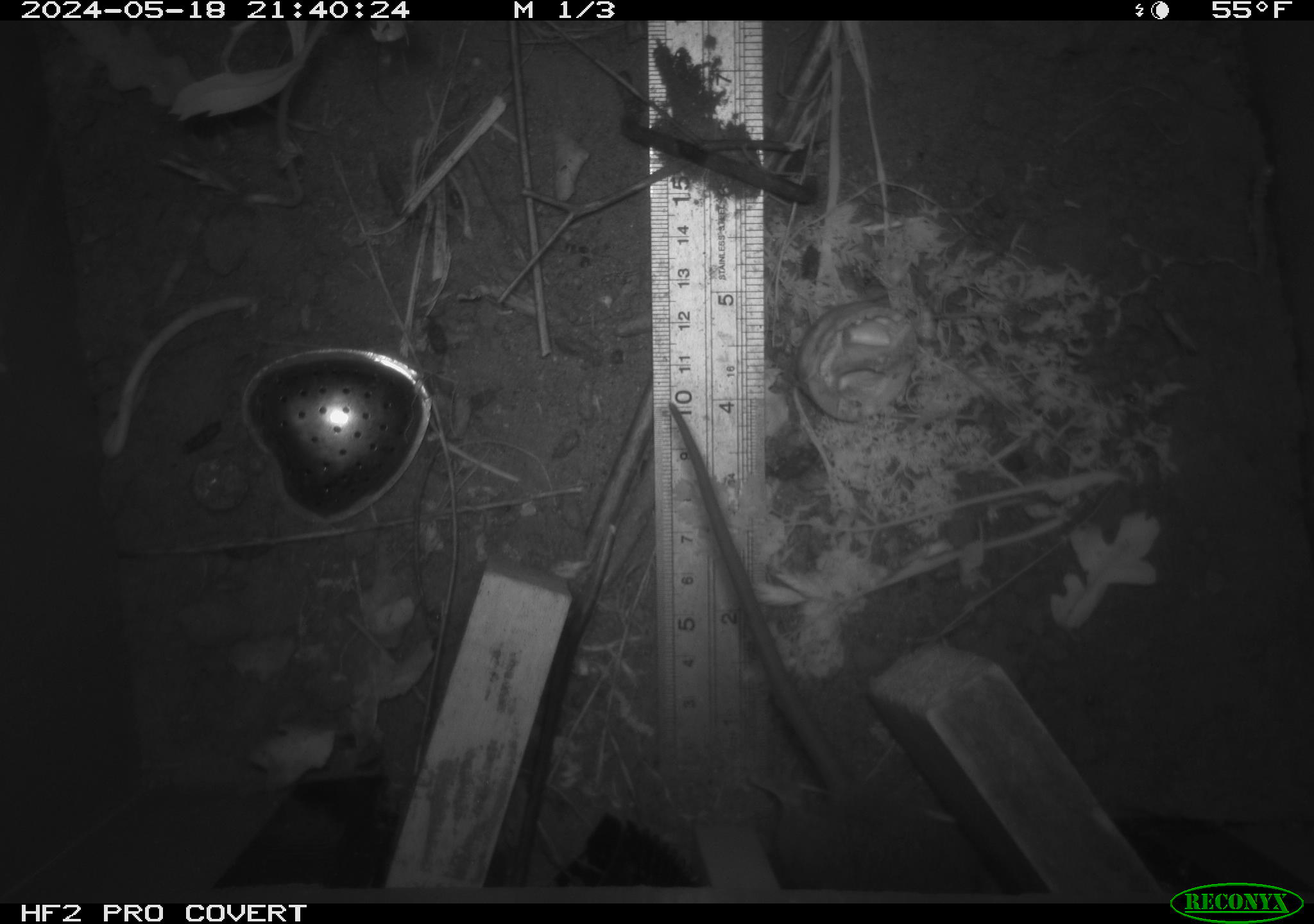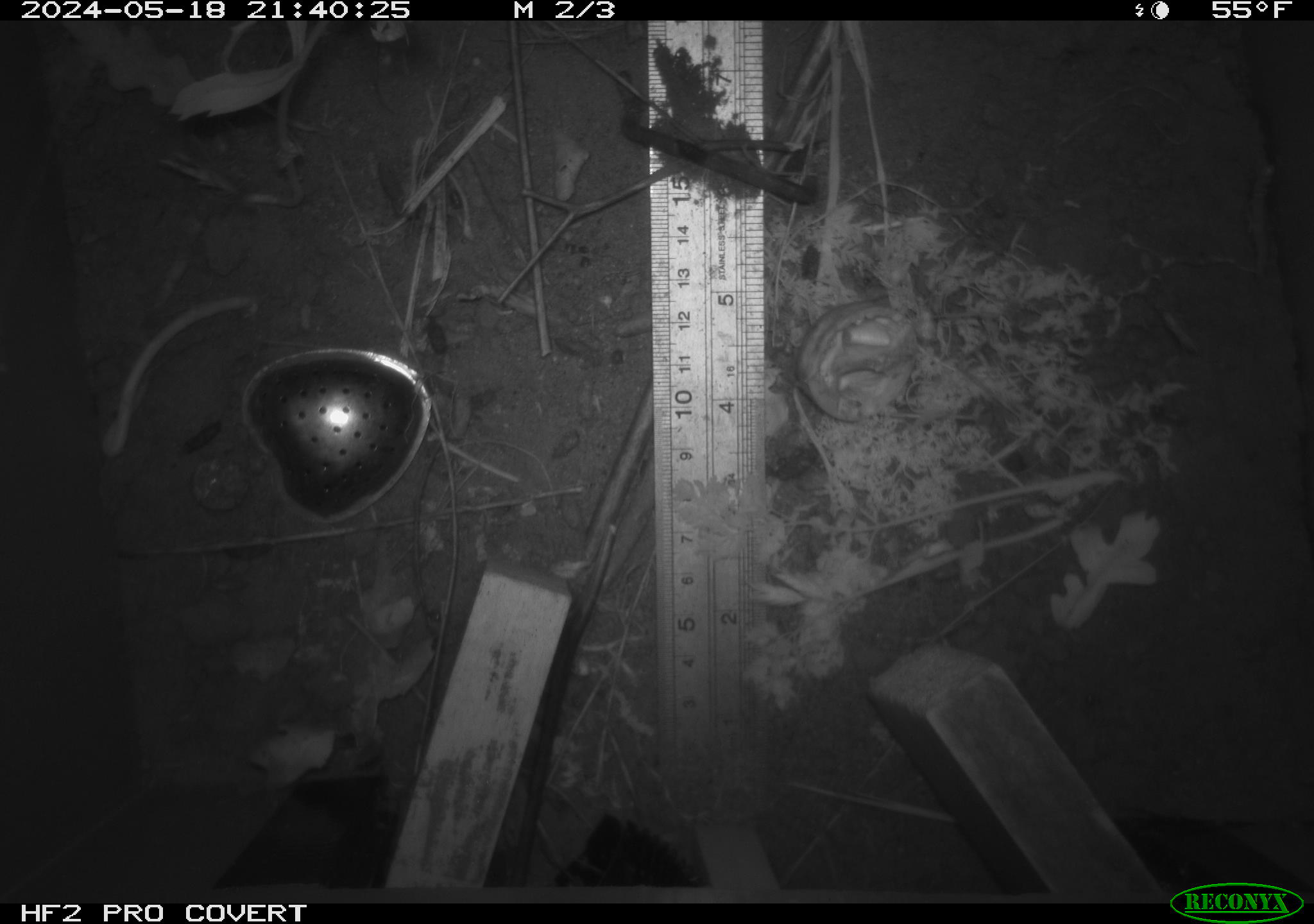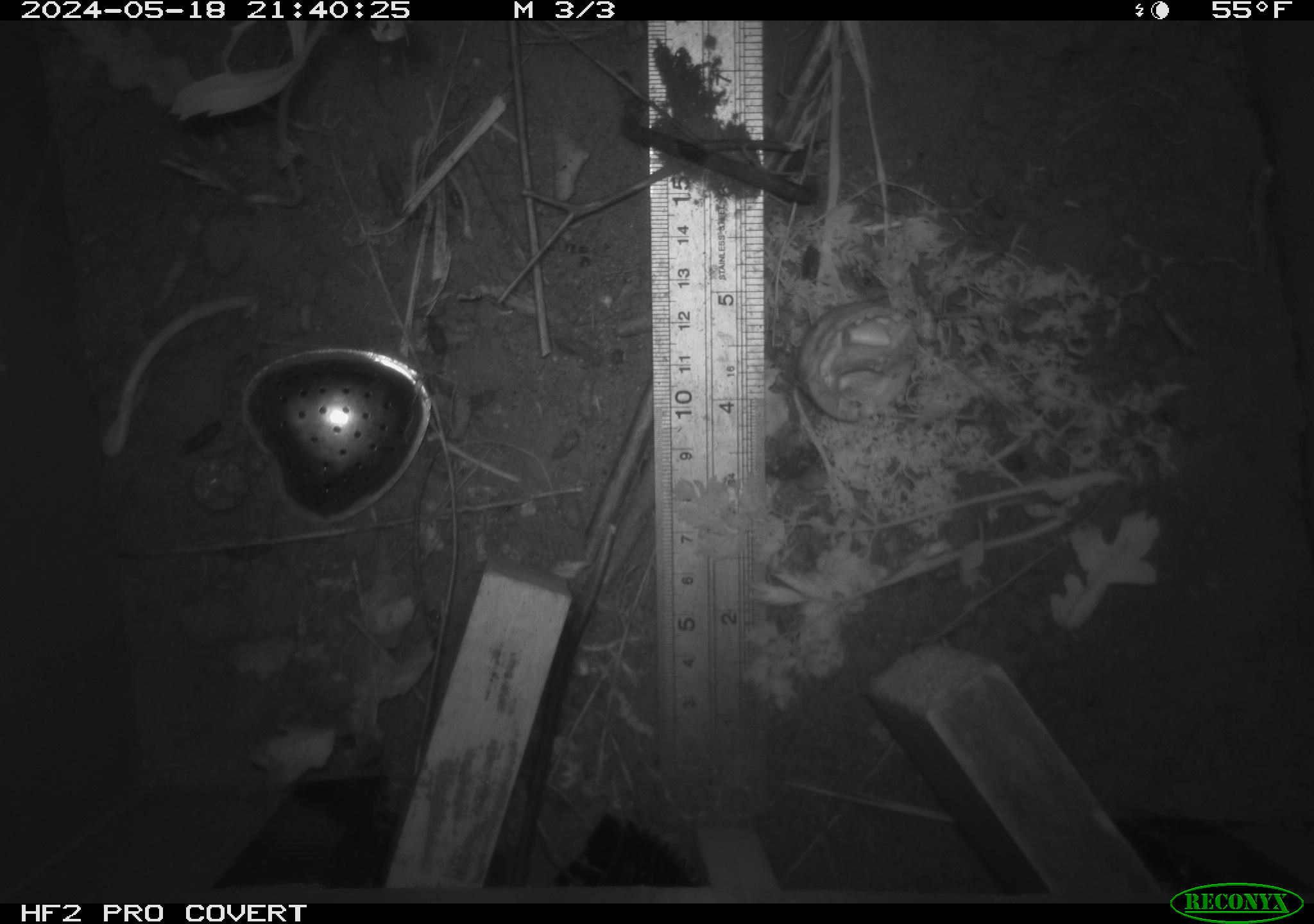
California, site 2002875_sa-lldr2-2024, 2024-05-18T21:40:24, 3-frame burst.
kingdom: Animalia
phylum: Chordata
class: Mammalia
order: Rodentia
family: Muridae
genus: Rattus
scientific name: Rattus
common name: rat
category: rattus species